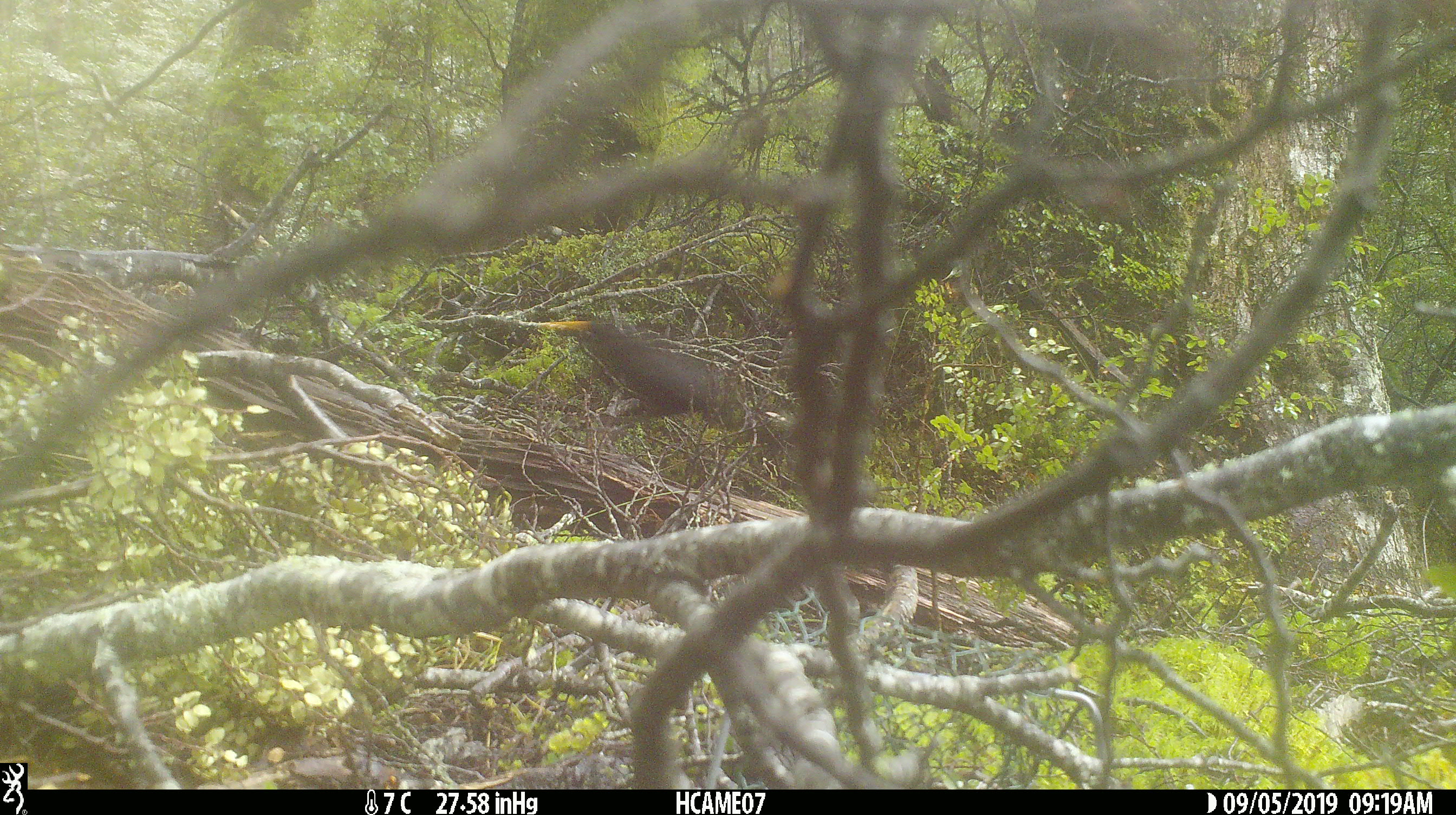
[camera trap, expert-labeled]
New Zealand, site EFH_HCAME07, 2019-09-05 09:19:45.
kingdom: Animalia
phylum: Chordata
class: Aves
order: Passeriformes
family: Turdidae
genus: Turdus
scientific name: Turdus merula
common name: eurasian blackbird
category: blackbird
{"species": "blackbird (eurasian blackbird) (Turdus merula)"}